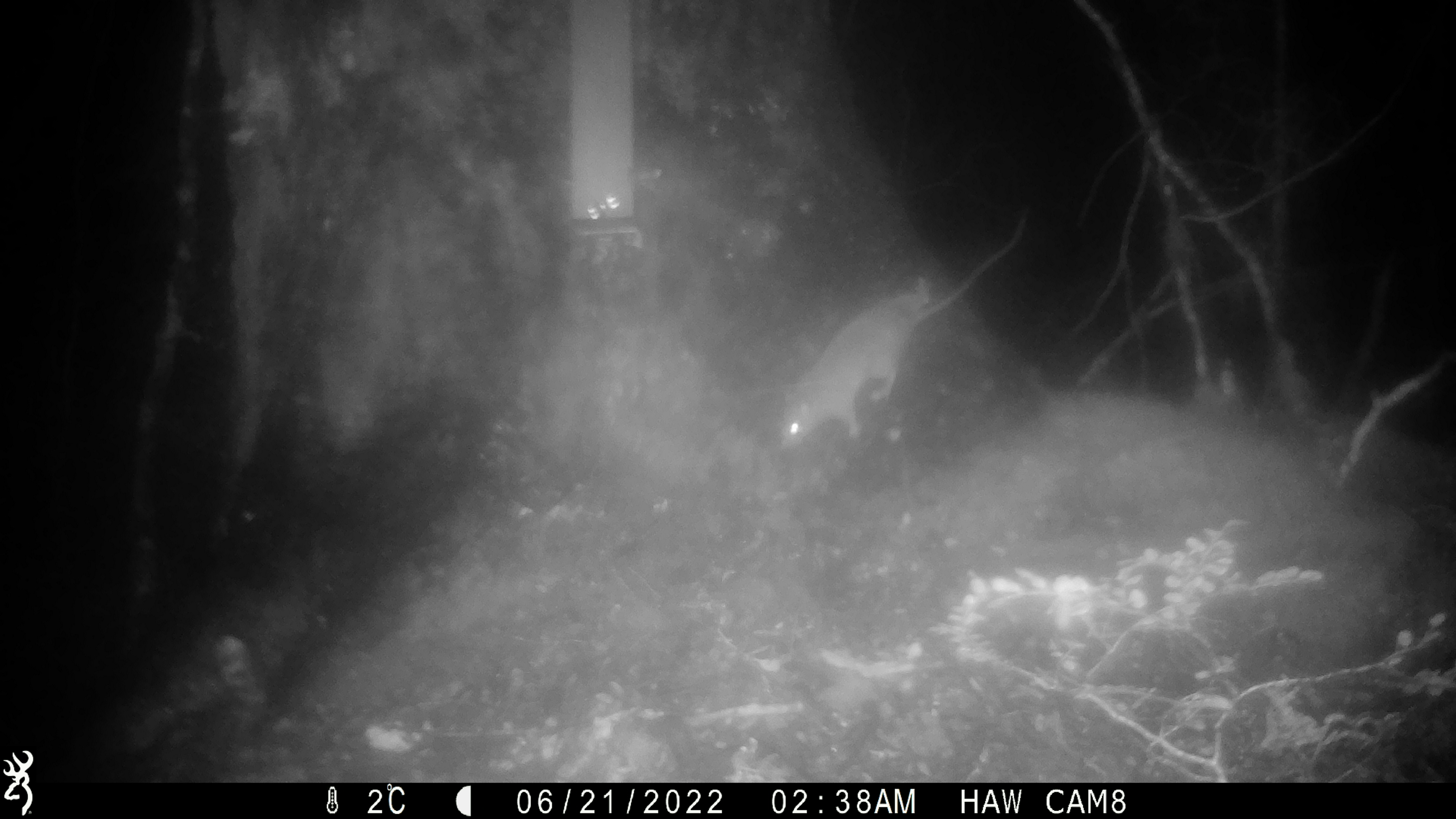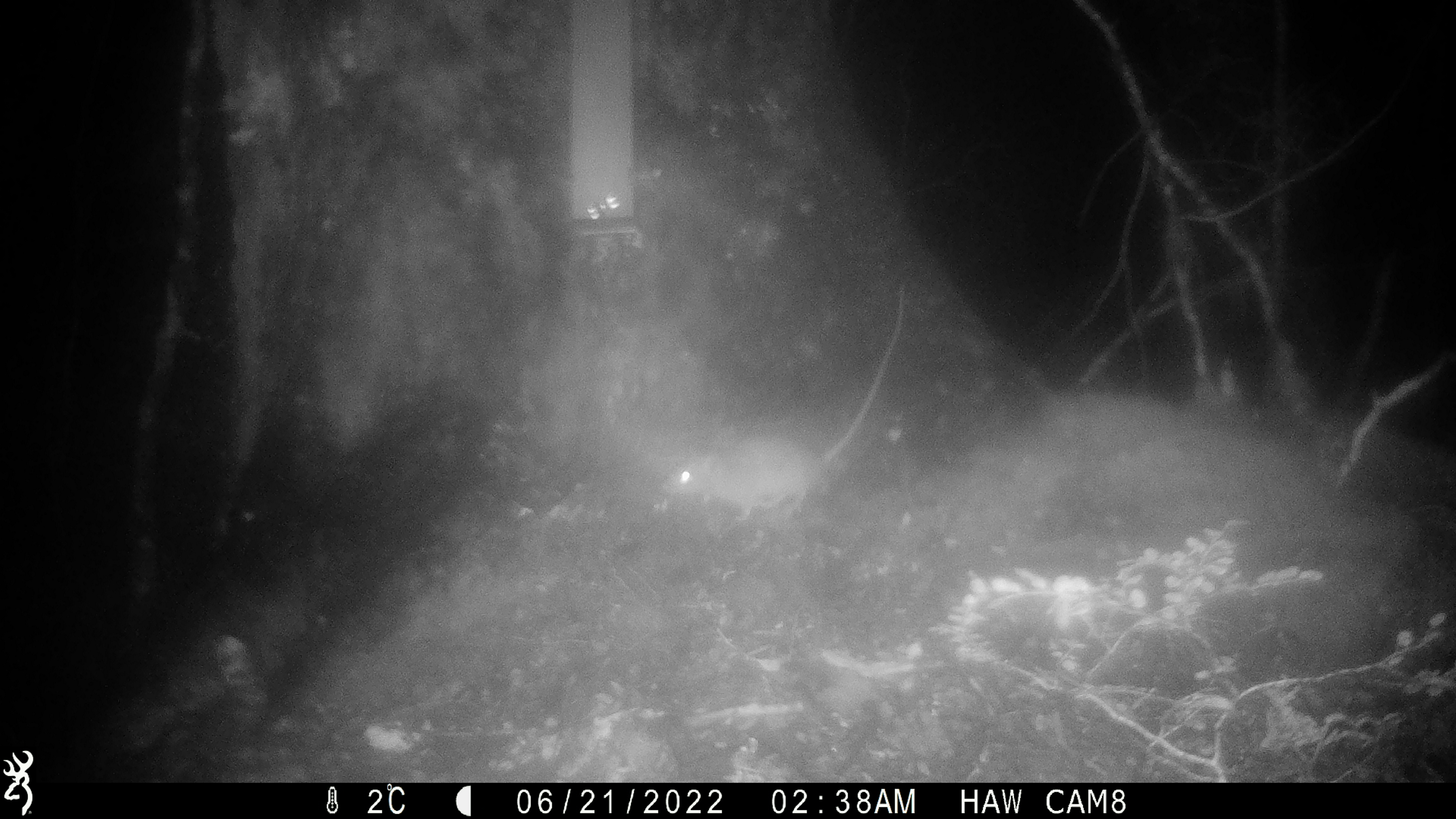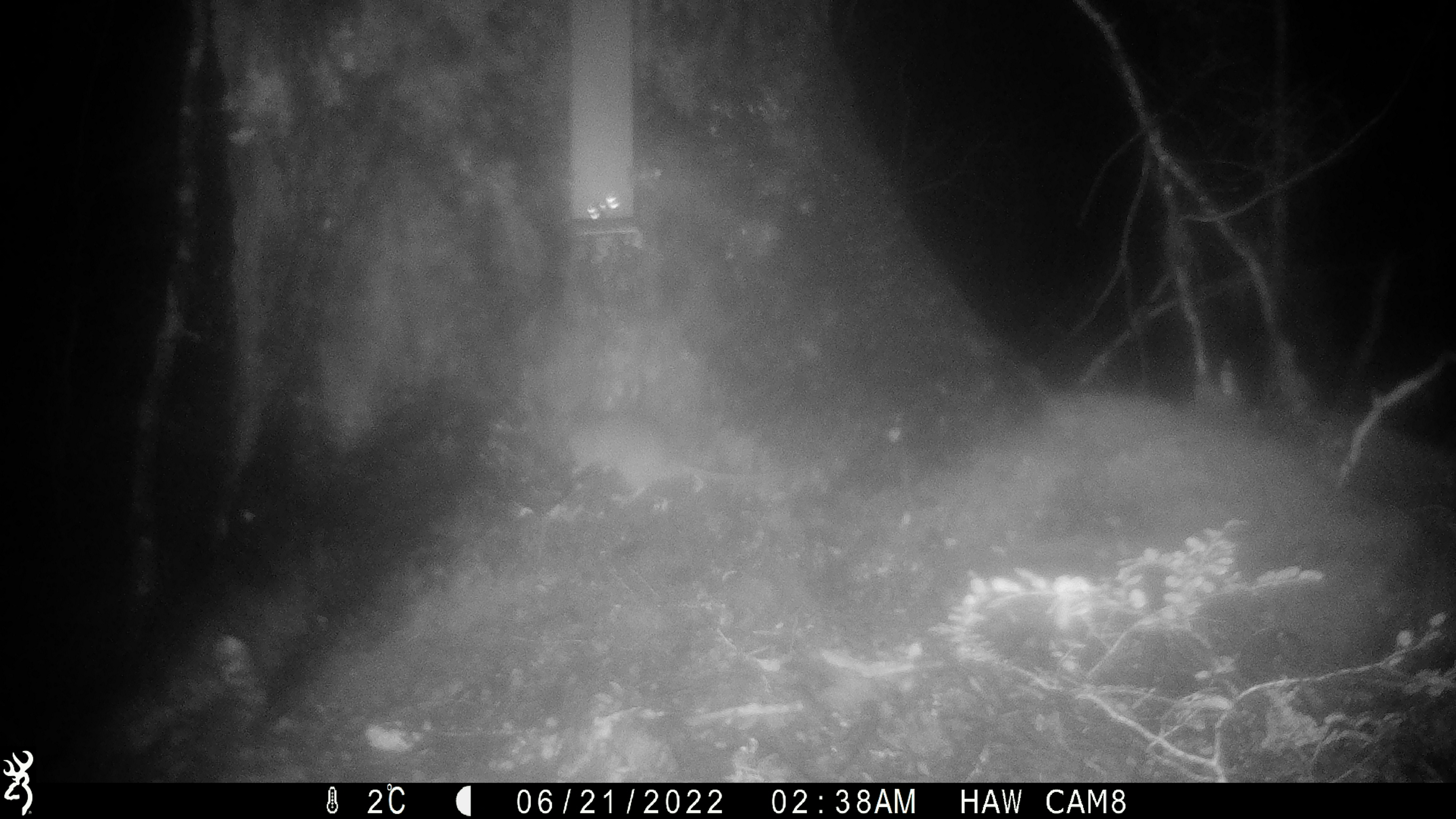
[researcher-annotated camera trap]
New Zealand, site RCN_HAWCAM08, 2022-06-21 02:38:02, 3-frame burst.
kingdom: Animalia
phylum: Chordata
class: Mammalia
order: Rodentia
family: Muridae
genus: Rattus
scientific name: Rattus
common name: rat